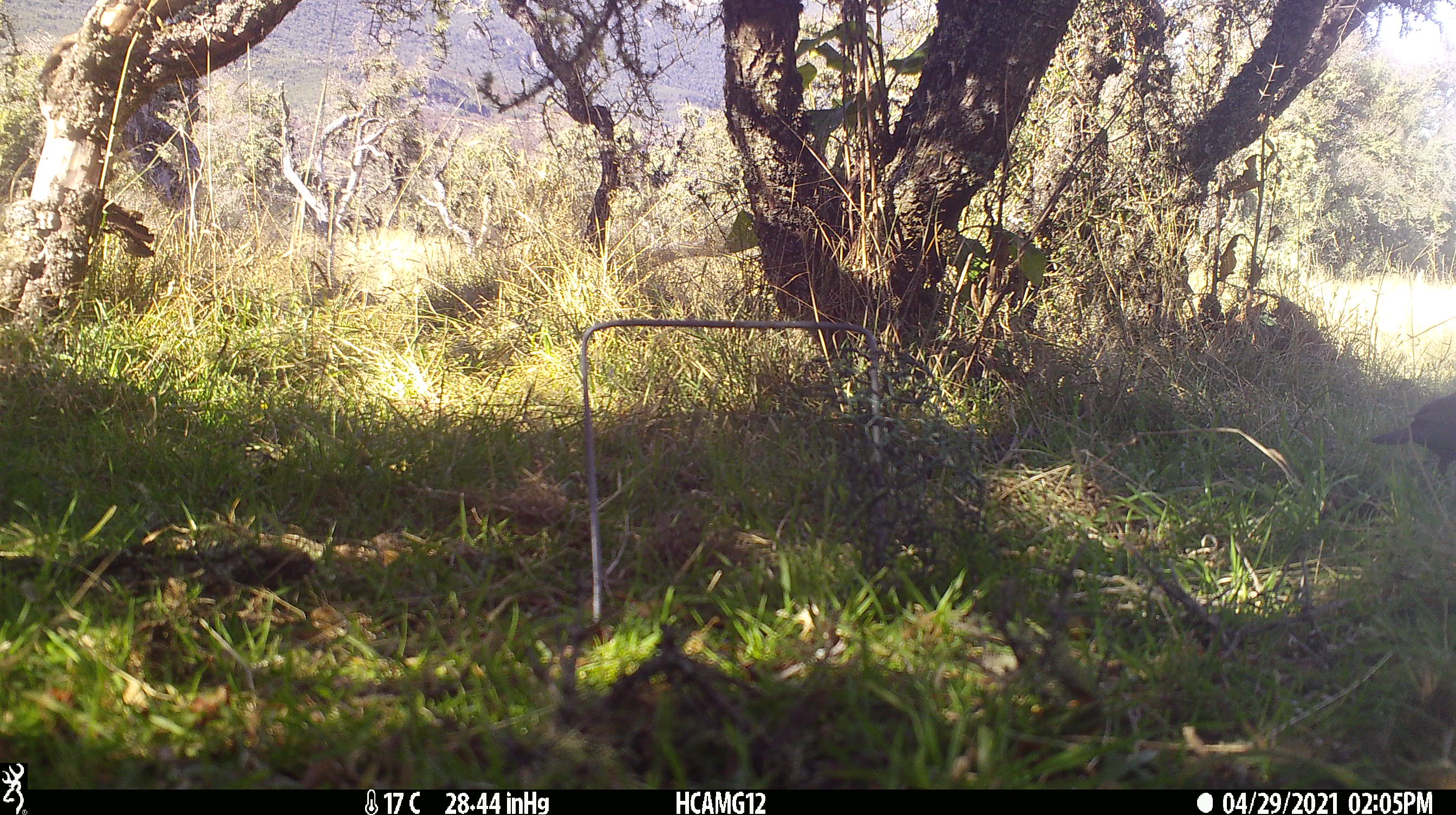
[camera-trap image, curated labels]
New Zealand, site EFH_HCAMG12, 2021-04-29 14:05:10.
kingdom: Animalia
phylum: Chordata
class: Aves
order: Passeriformes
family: Turdidae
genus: Turdus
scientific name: Turdus merula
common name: eurasian blackbird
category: blackbird